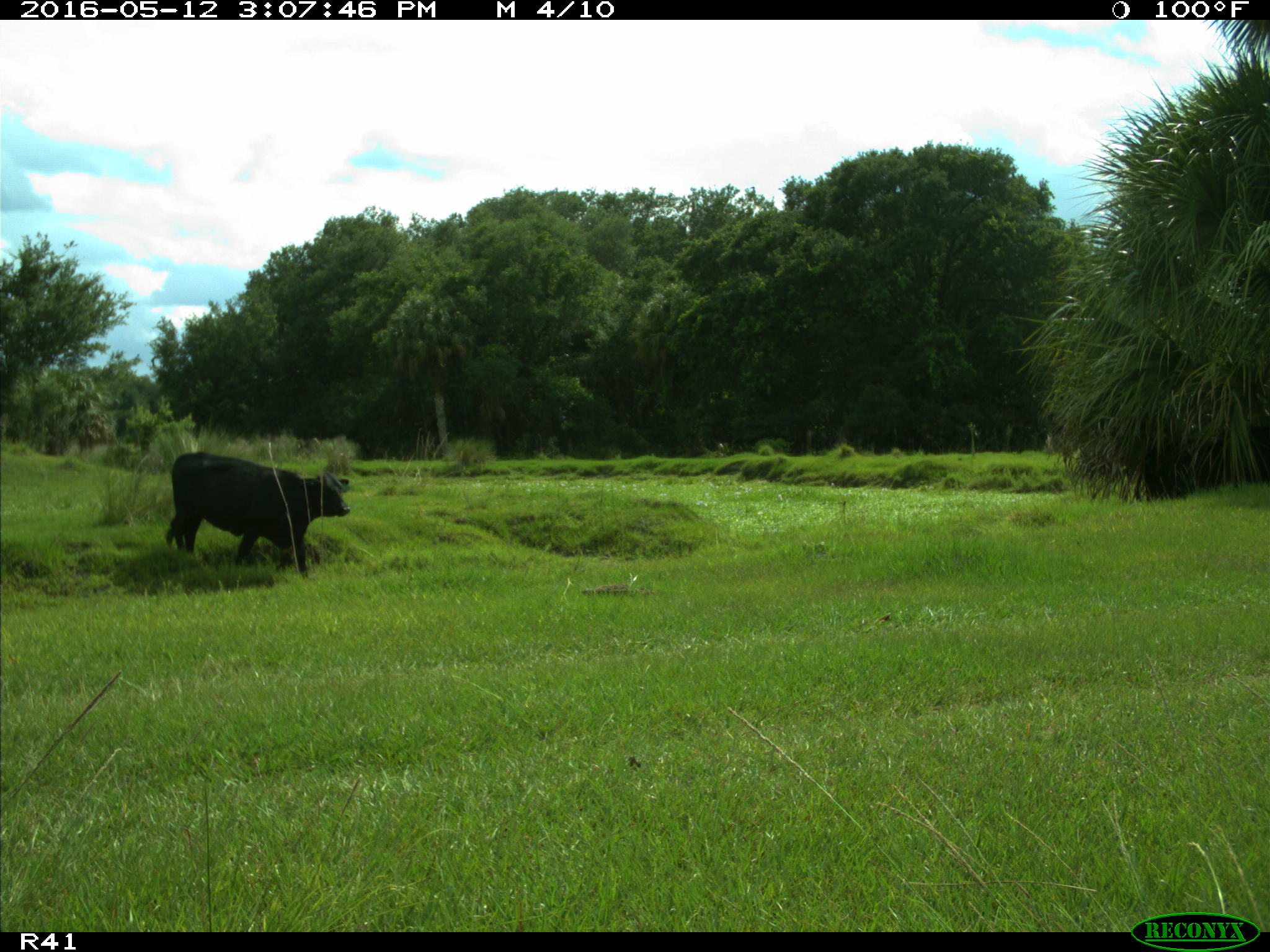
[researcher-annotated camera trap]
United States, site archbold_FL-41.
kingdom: Animalia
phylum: Chordata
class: Mammalia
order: Artiodactyla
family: Bovidae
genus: Bos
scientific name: Bos taurus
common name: domestic cow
Bos taurus (domestic cow).